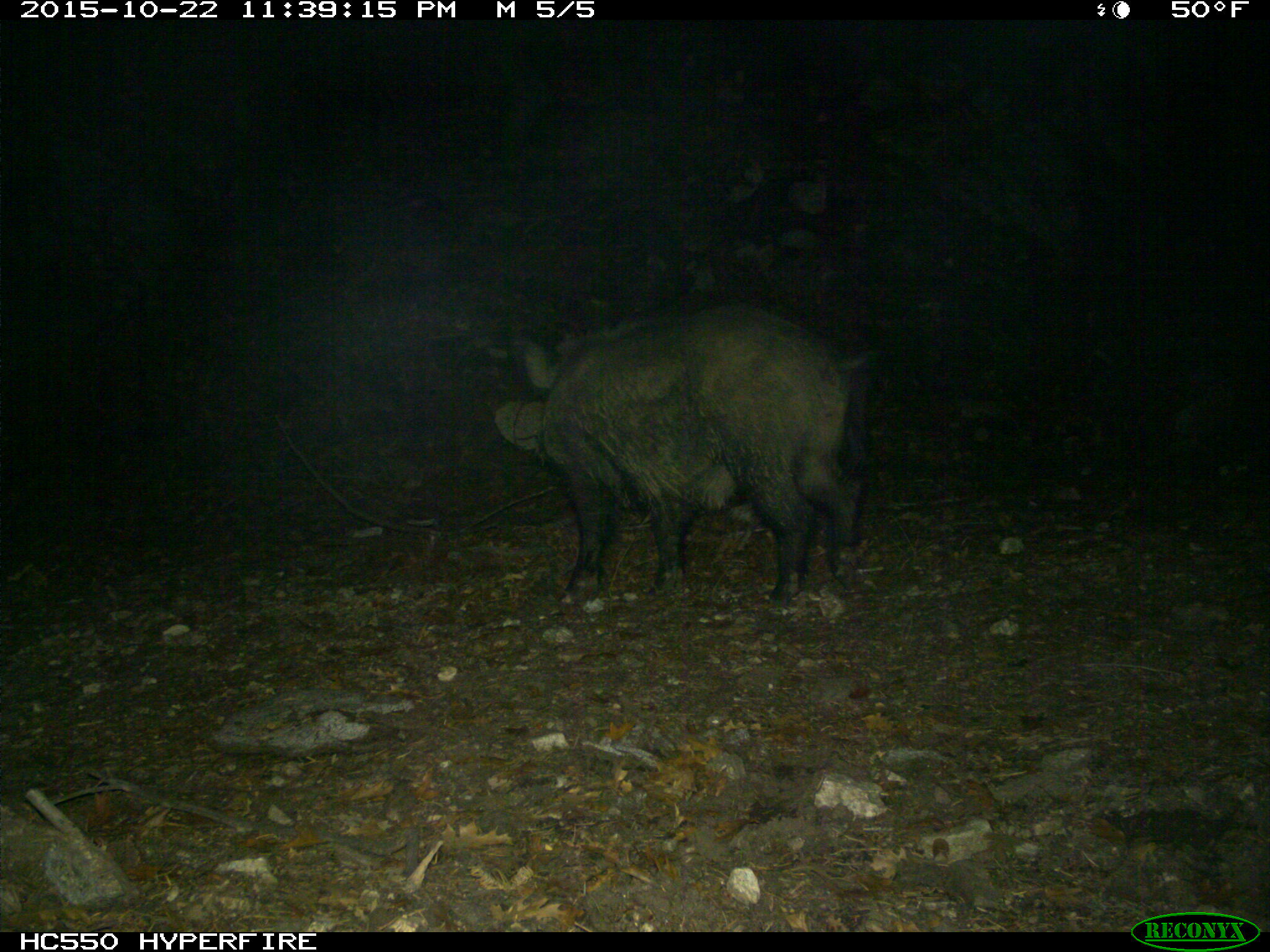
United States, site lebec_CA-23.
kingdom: Animalia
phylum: Chordata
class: Mammalia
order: Artiodactyla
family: Suidae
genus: Sus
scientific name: Sus scrofa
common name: wild boar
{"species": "Sus scrofa (wild boar)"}